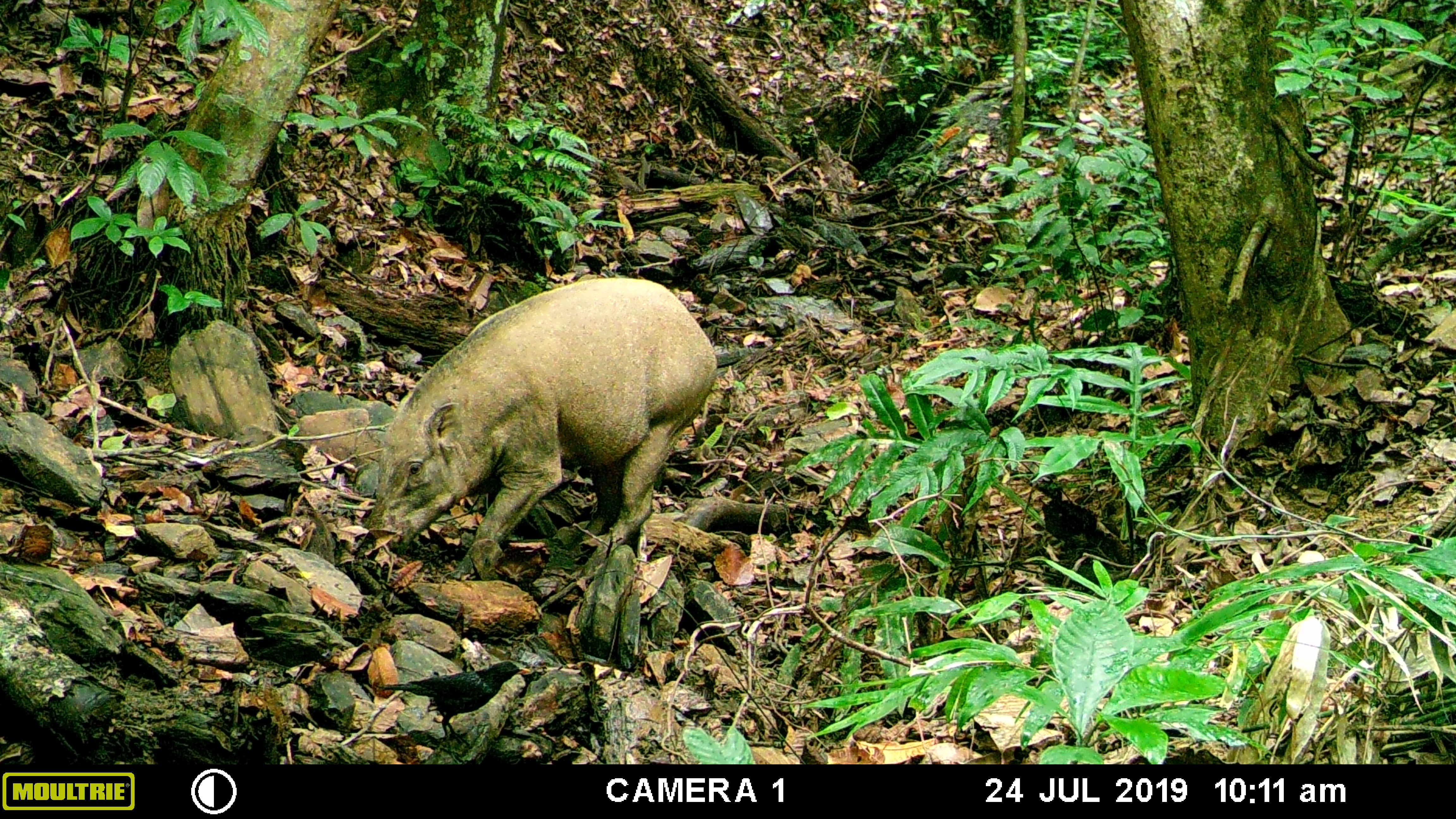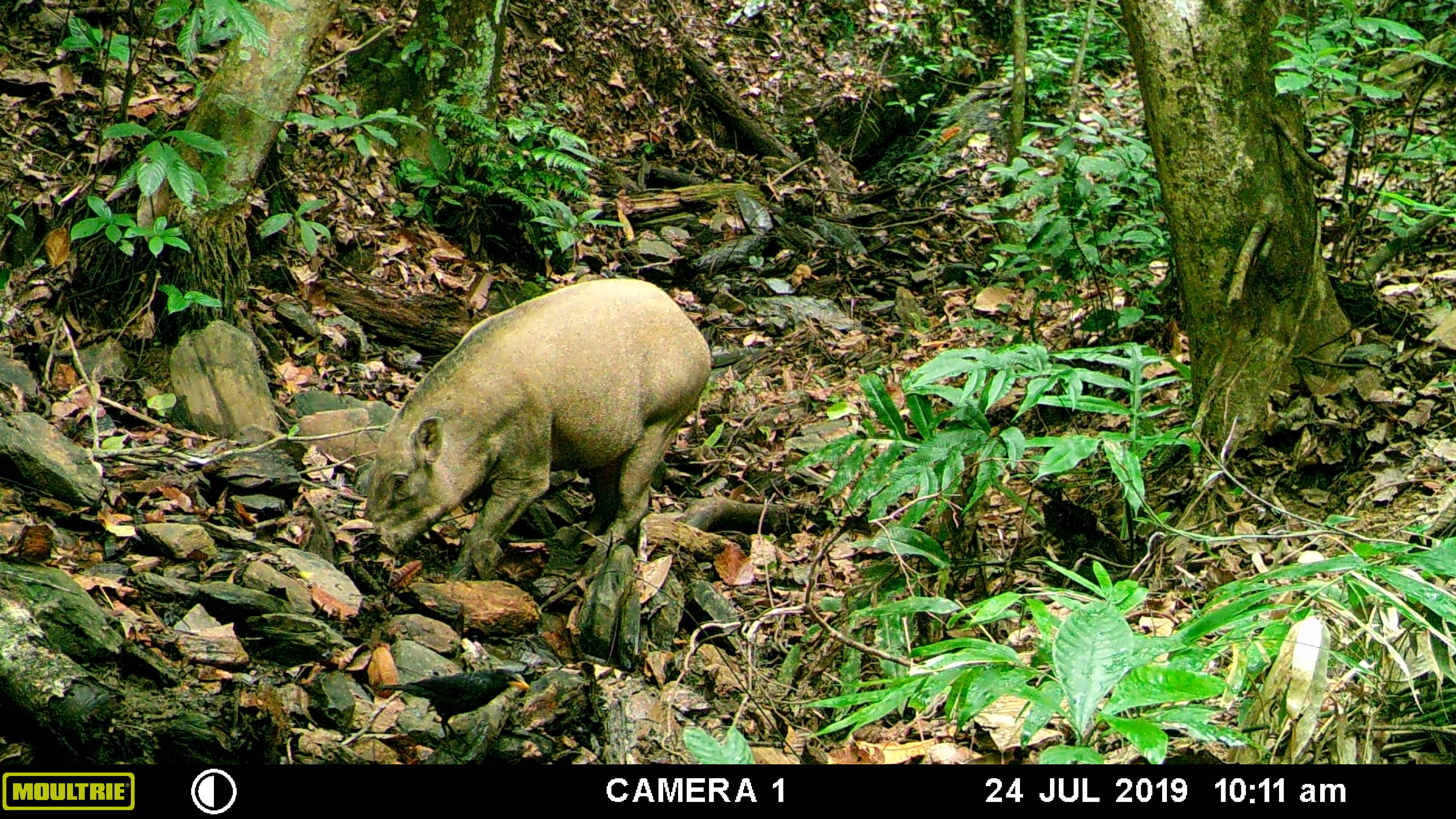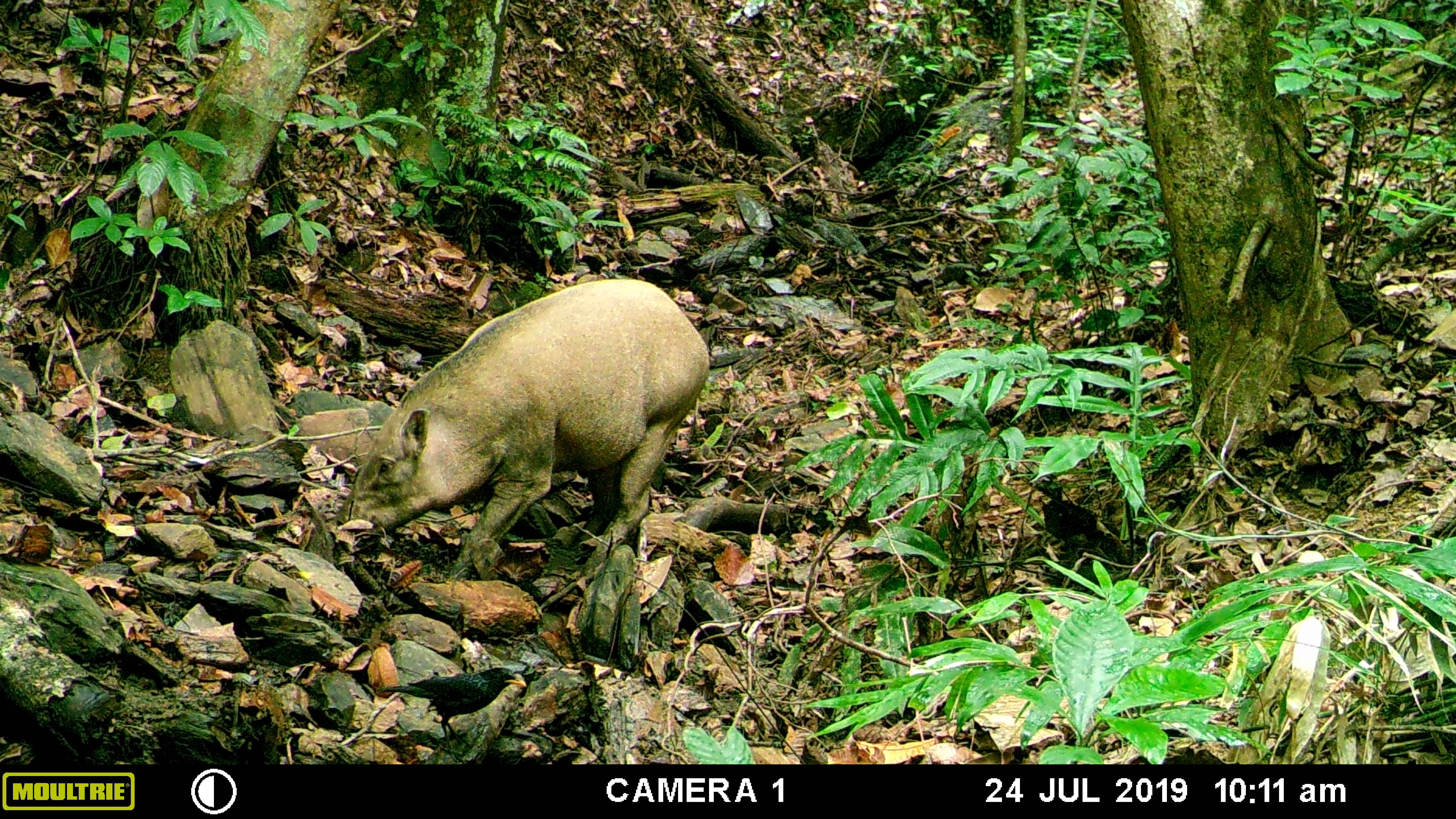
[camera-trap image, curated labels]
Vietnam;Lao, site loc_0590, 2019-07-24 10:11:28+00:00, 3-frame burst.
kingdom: Animalia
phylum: Chordata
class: Mammalia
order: Artiodactyla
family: Suidae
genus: Sus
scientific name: Sus scrofa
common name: eurasian wild pig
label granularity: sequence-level